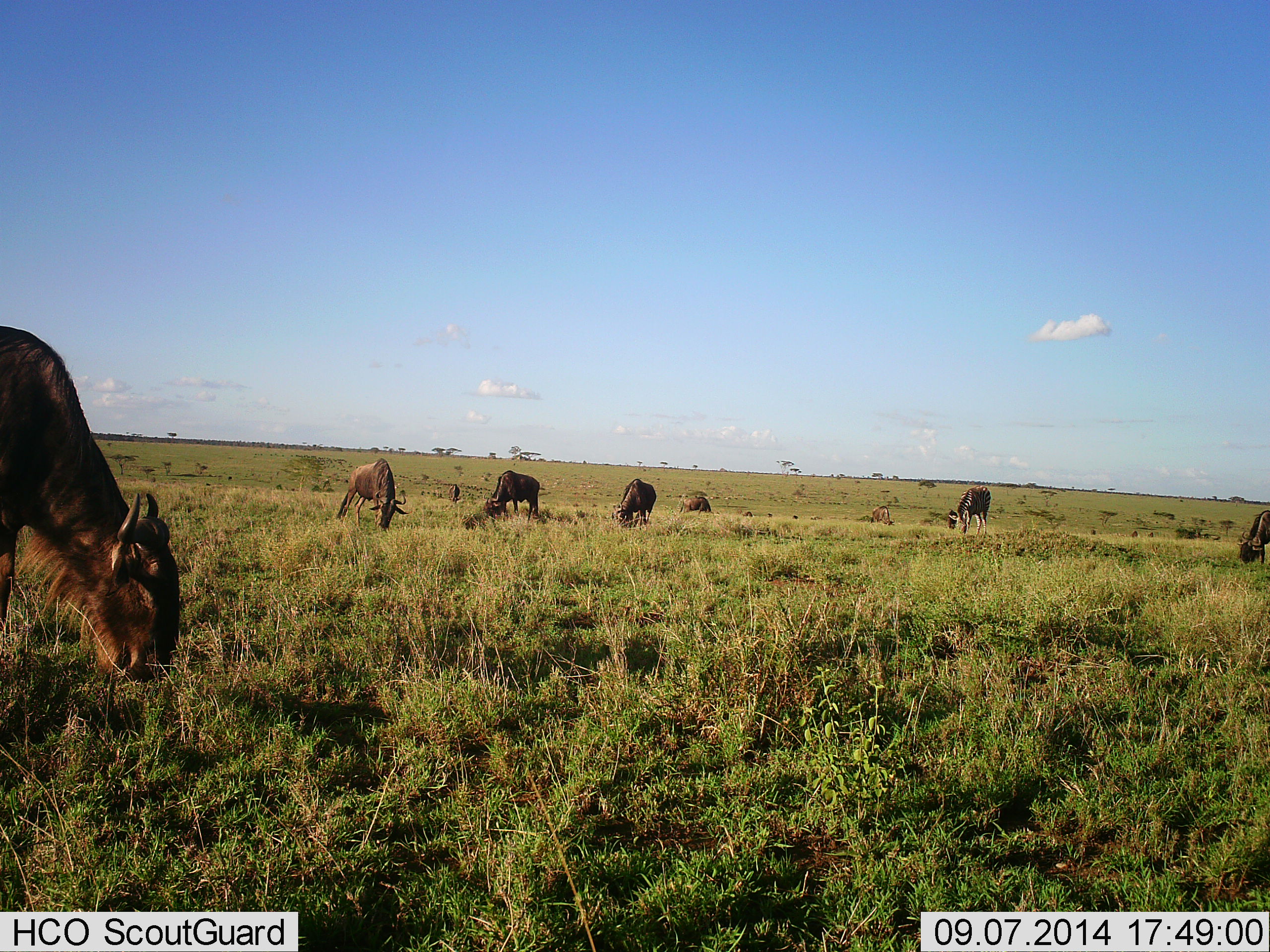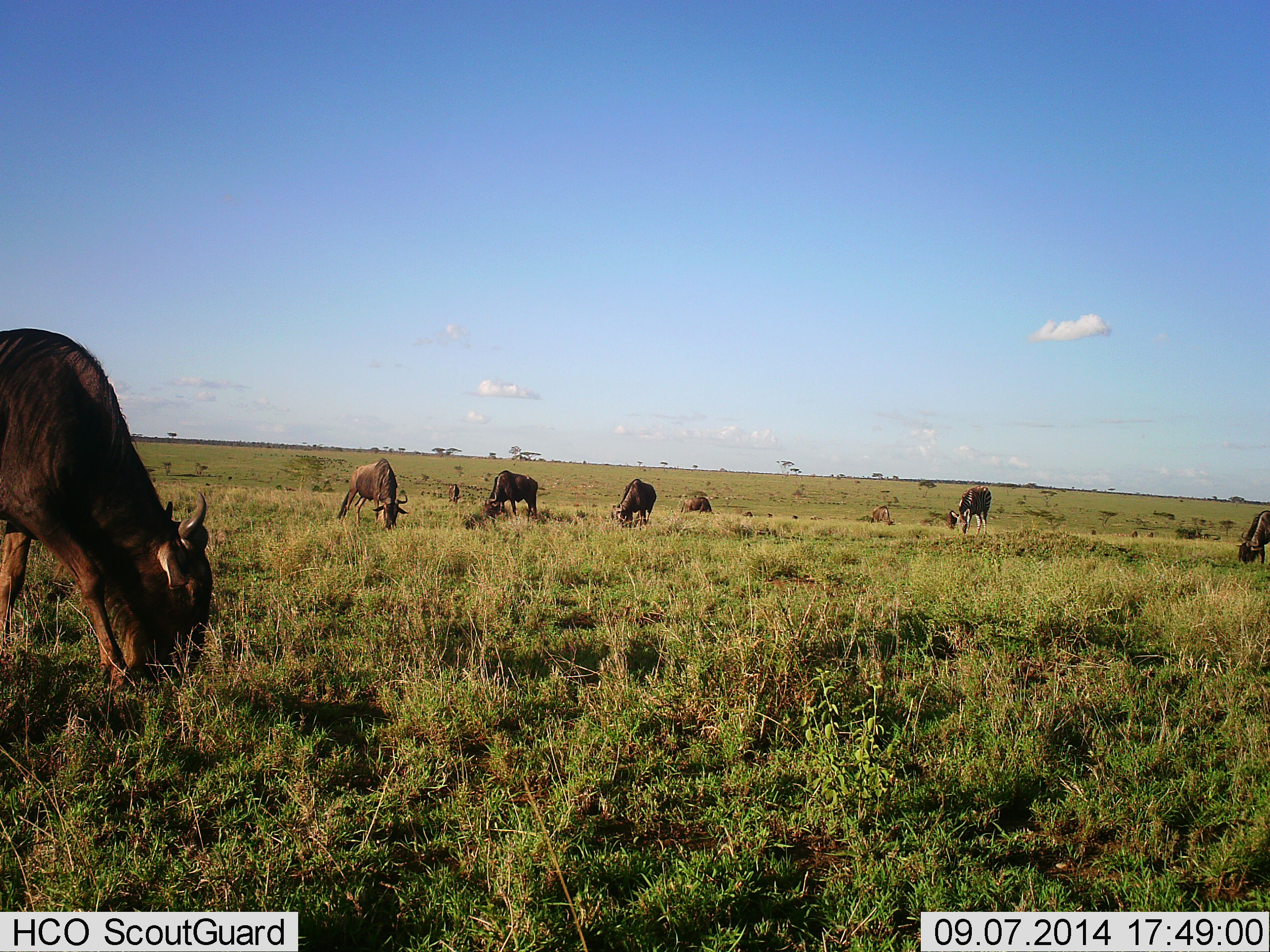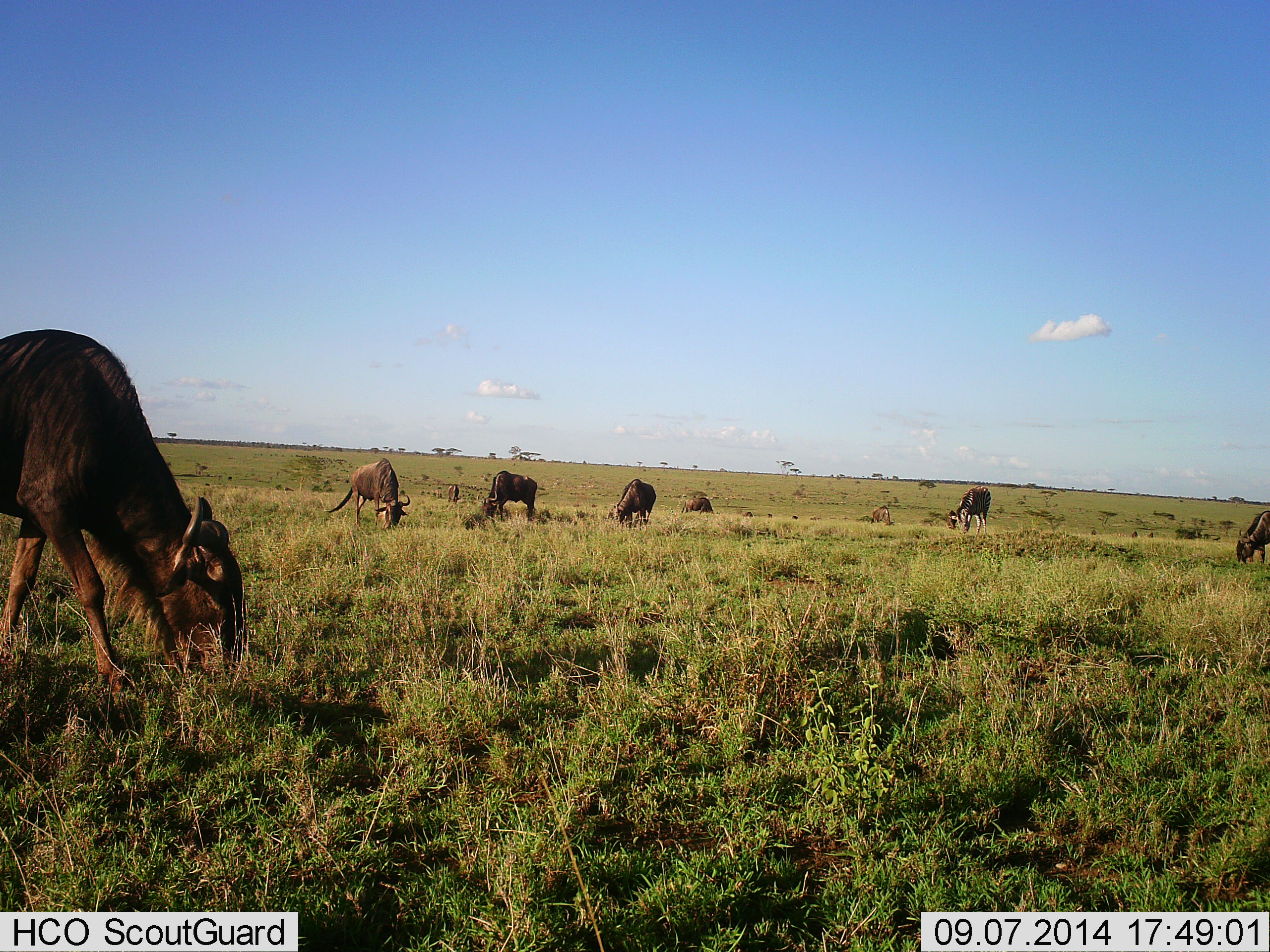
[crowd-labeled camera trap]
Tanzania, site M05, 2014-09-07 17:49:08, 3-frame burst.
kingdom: Animalia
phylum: Chordata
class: Mammalia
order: Artiodactyla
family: Bovidae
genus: Connochaetes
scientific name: Connochaetes taurinus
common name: blue wildebeest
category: wildebeest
Wildebeest (blue wildebeest) (Connochaetes taurinus), count 9. Behavior (volunteer vote fractions): standing 30%, resting 0%, moving 20%, interacting 0%. Young present (vote fraction): 0%. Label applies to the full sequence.